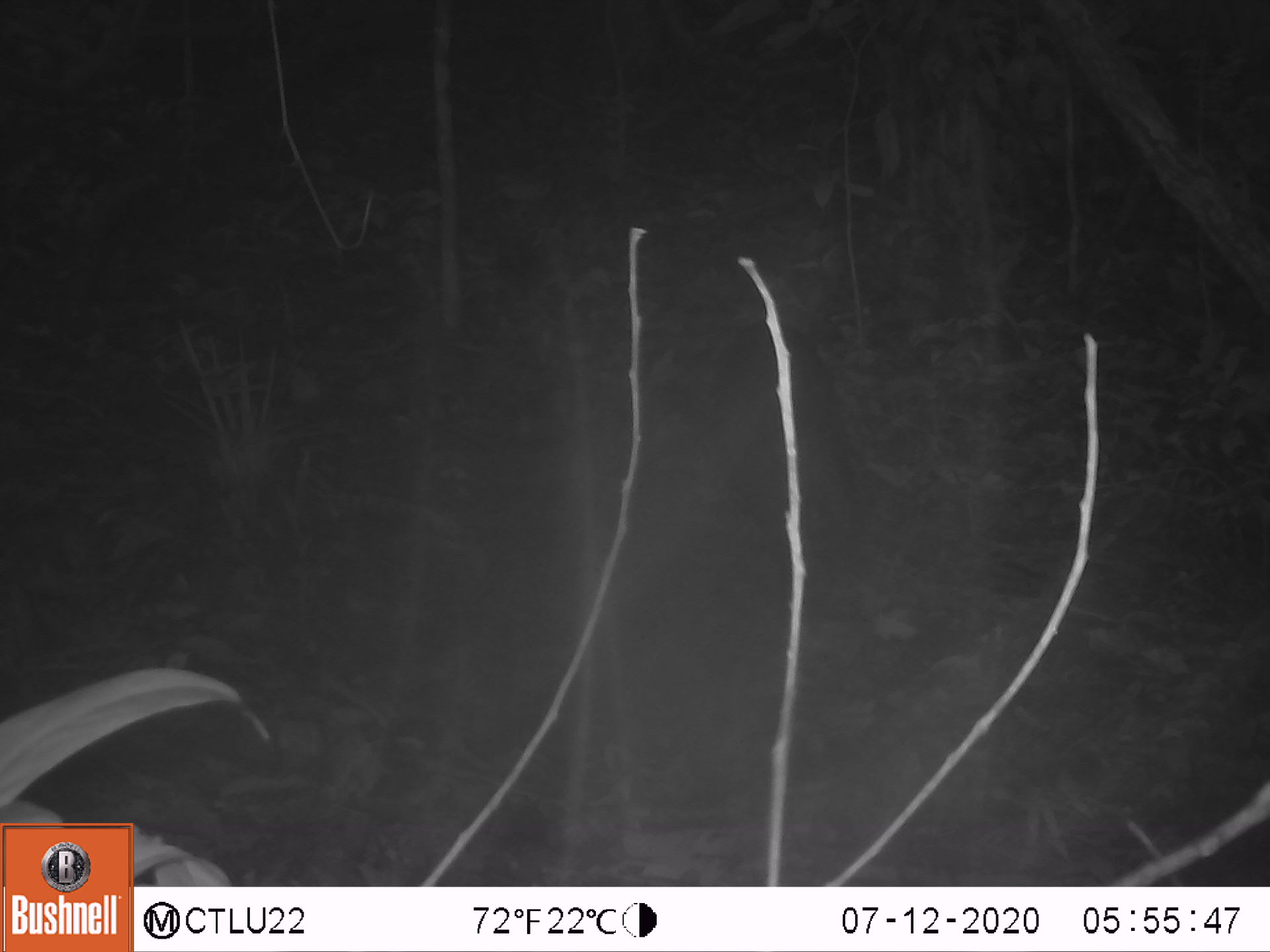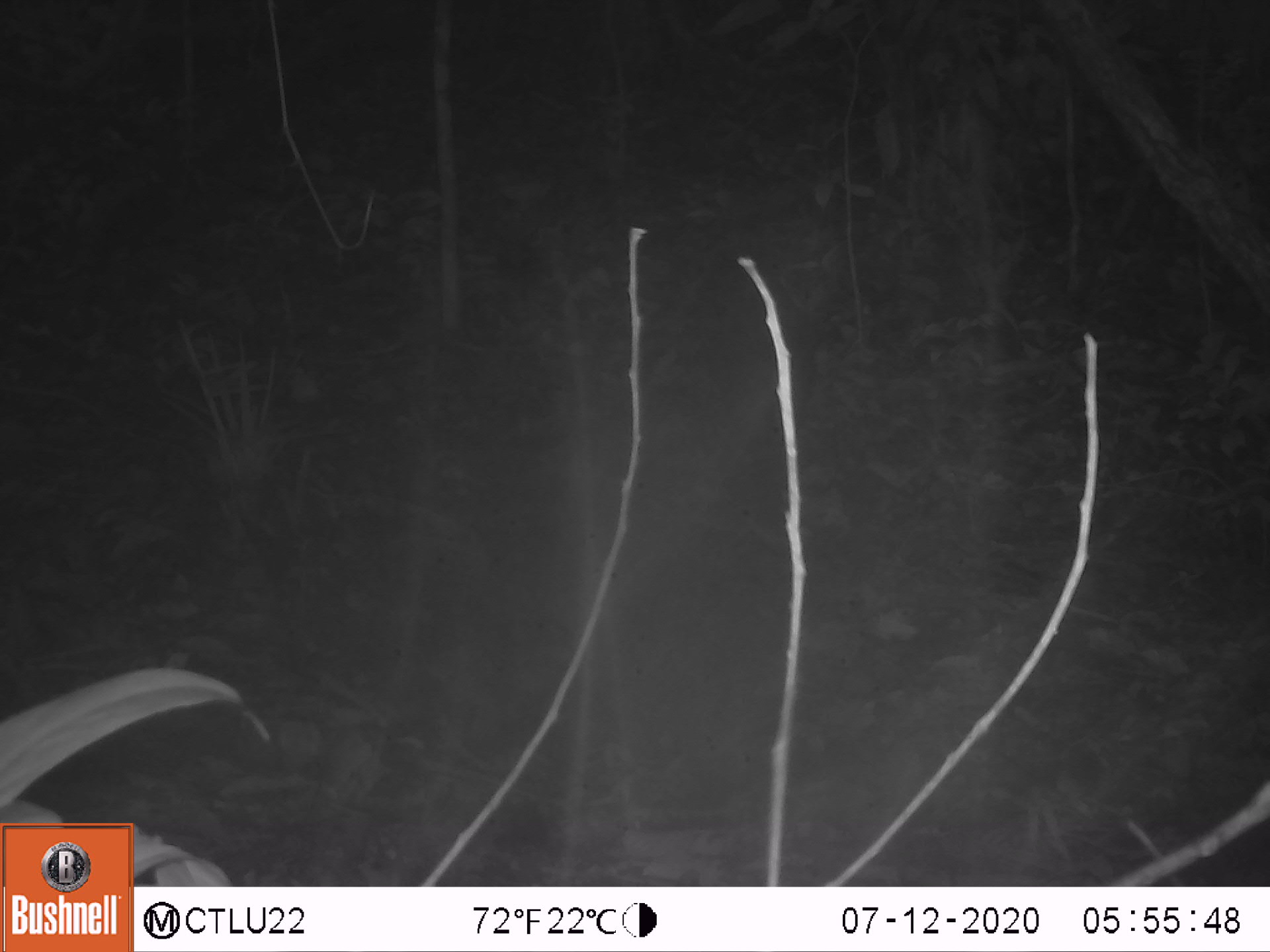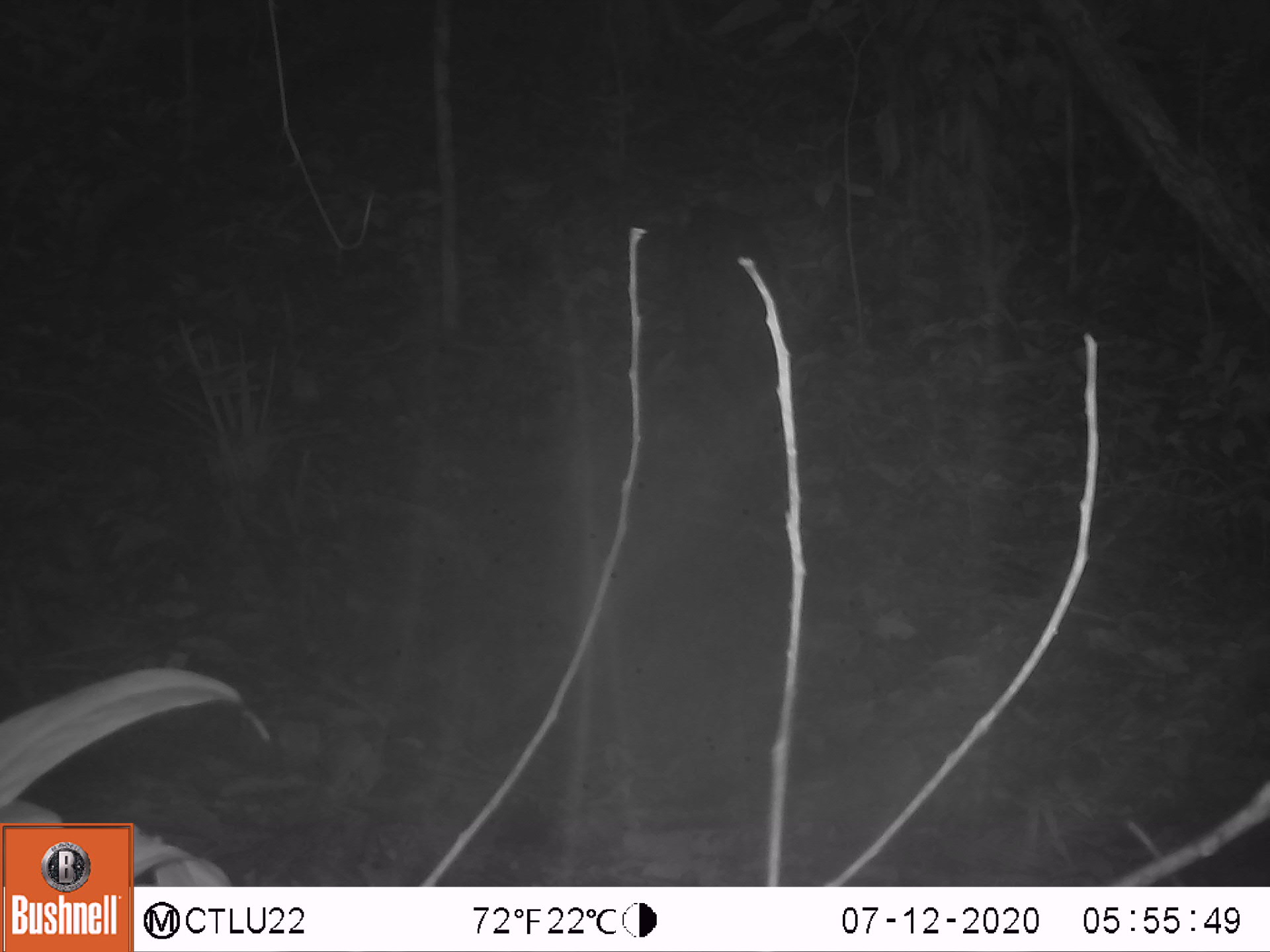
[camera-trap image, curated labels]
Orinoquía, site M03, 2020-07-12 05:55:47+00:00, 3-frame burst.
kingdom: Animalia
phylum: Chordata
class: Mammalia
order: Artiodactyla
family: Tayassuidae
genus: Pecari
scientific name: Pecari tajacu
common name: collared peccary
Collared peccary (Pecari tajacu).